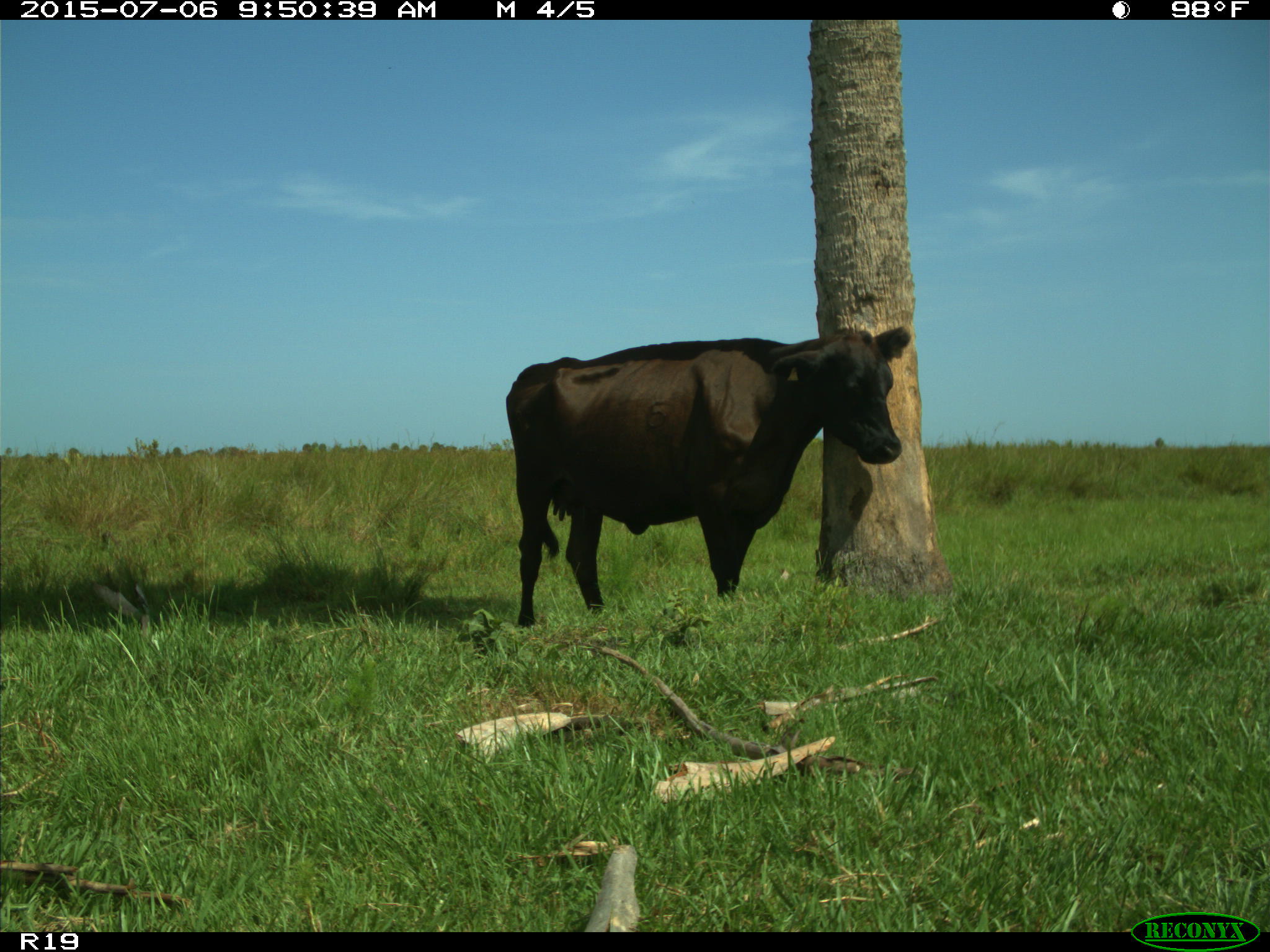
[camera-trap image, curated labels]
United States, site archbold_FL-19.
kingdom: Animalia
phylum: Chordata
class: Mammalia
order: Artiodactyla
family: Bovidae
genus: Bos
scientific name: Bos taurus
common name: domestic cow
Bos taurus (domestic cow).